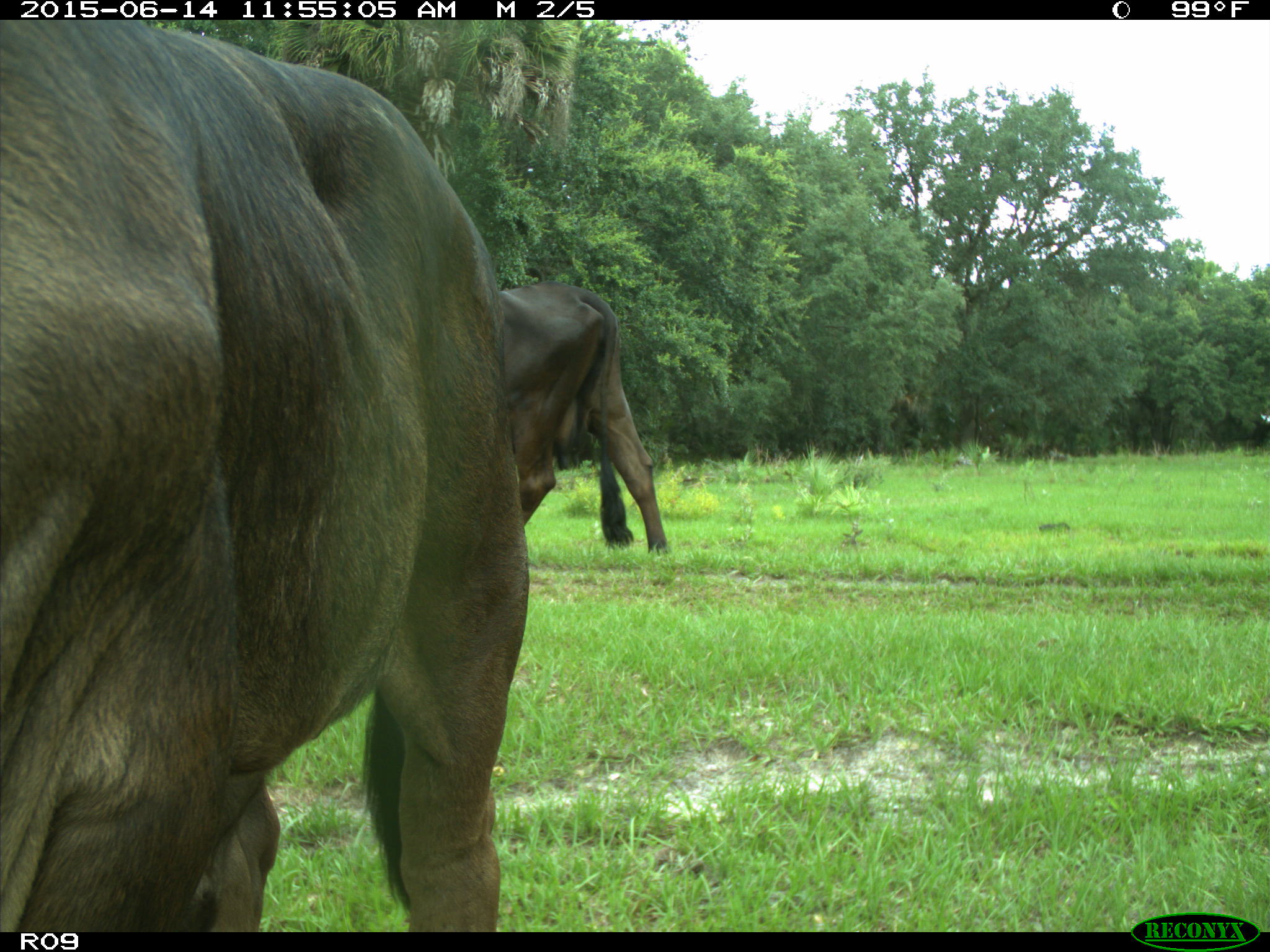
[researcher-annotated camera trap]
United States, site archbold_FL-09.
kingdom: Animalia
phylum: Chordata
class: Mammalia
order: Artiodactyla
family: Bovidae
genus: Bos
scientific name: Bos taurus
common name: domestic cow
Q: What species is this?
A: Bos taurus (domestic cow).